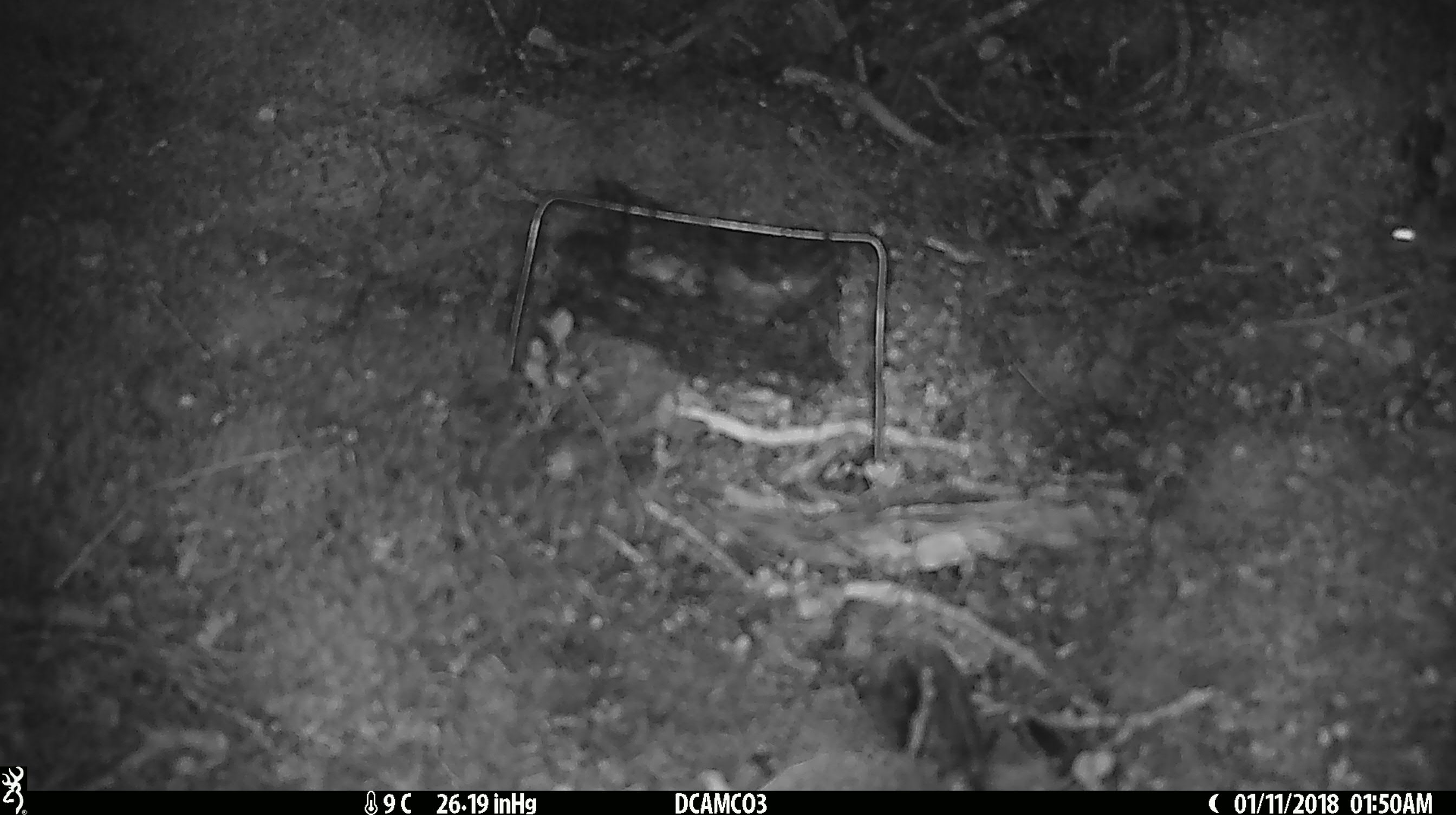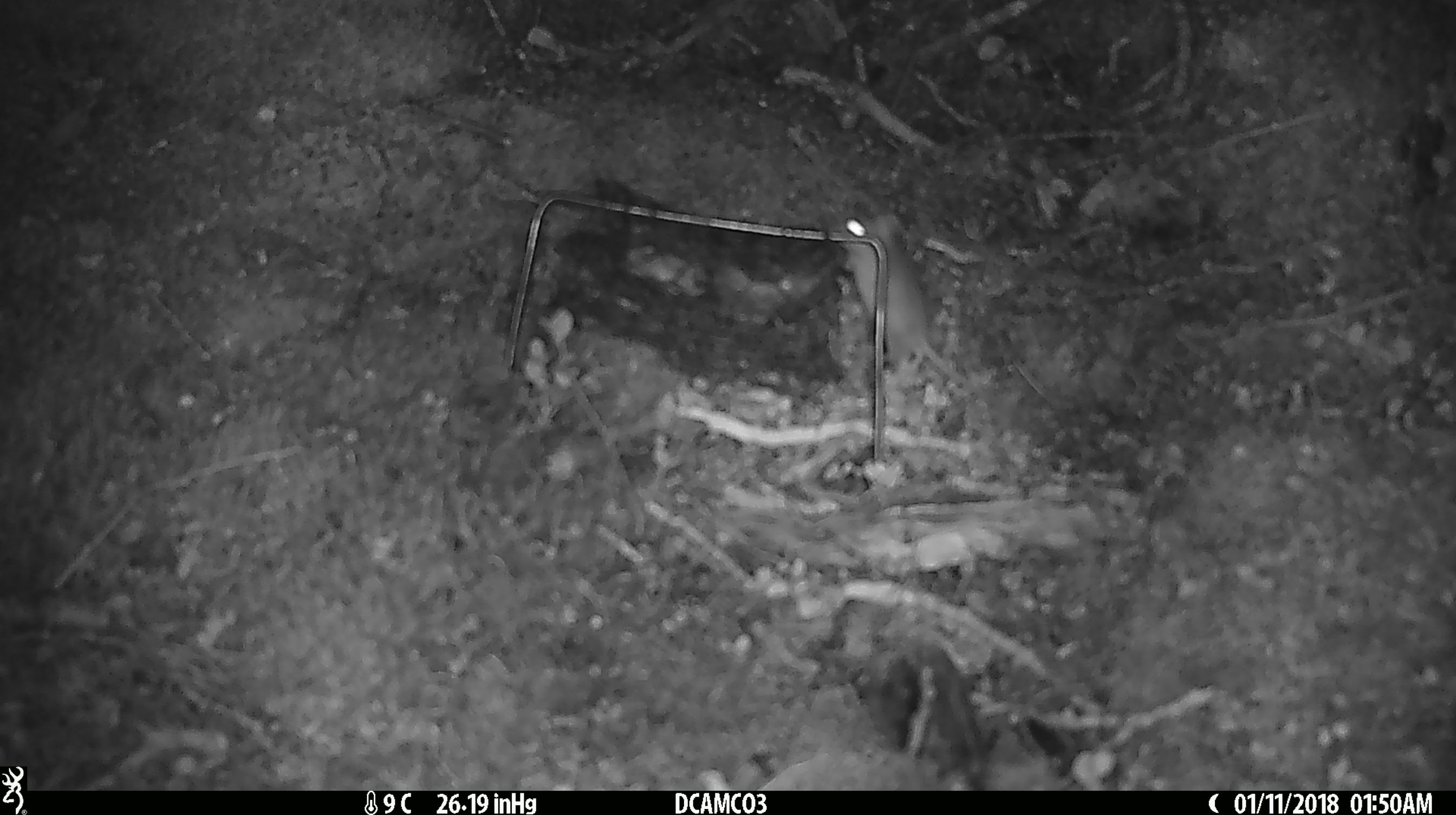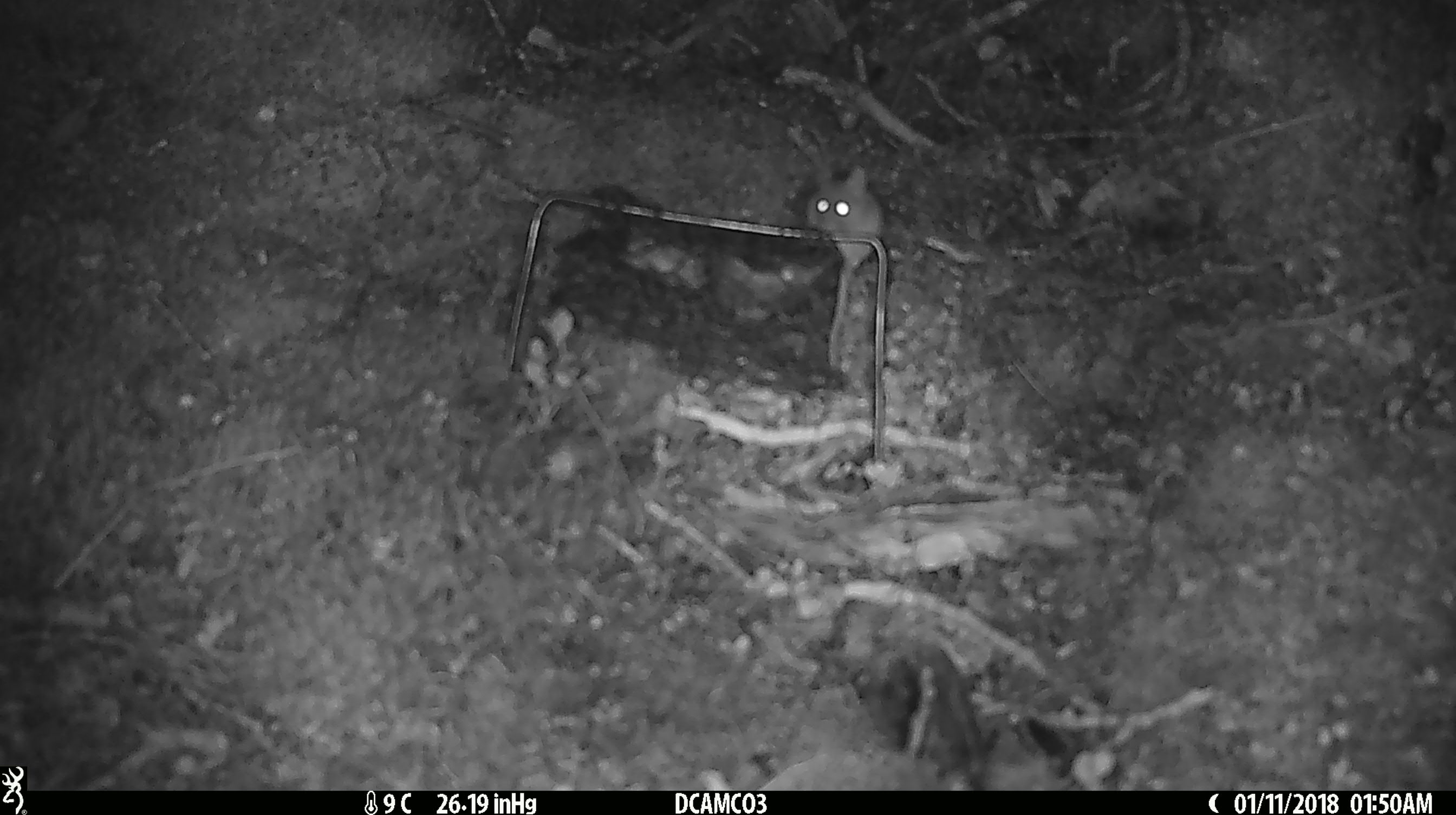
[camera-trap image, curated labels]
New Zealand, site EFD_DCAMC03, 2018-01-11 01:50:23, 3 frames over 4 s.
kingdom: Animalia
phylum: Chordata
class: Mammalia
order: Rodentia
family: Muridae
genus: Mus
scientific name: Mus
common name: mouse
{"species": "mouse (Mus)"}